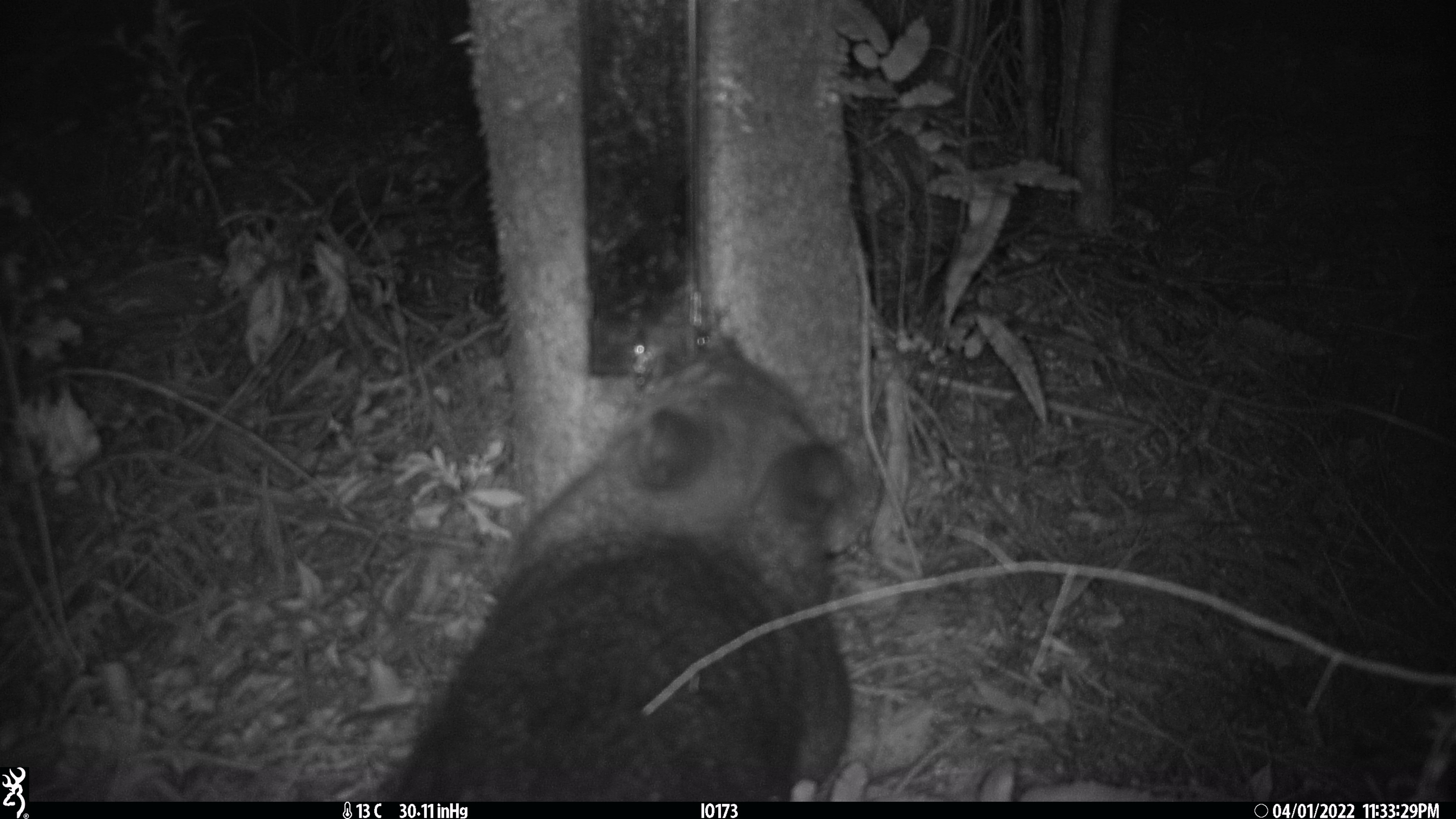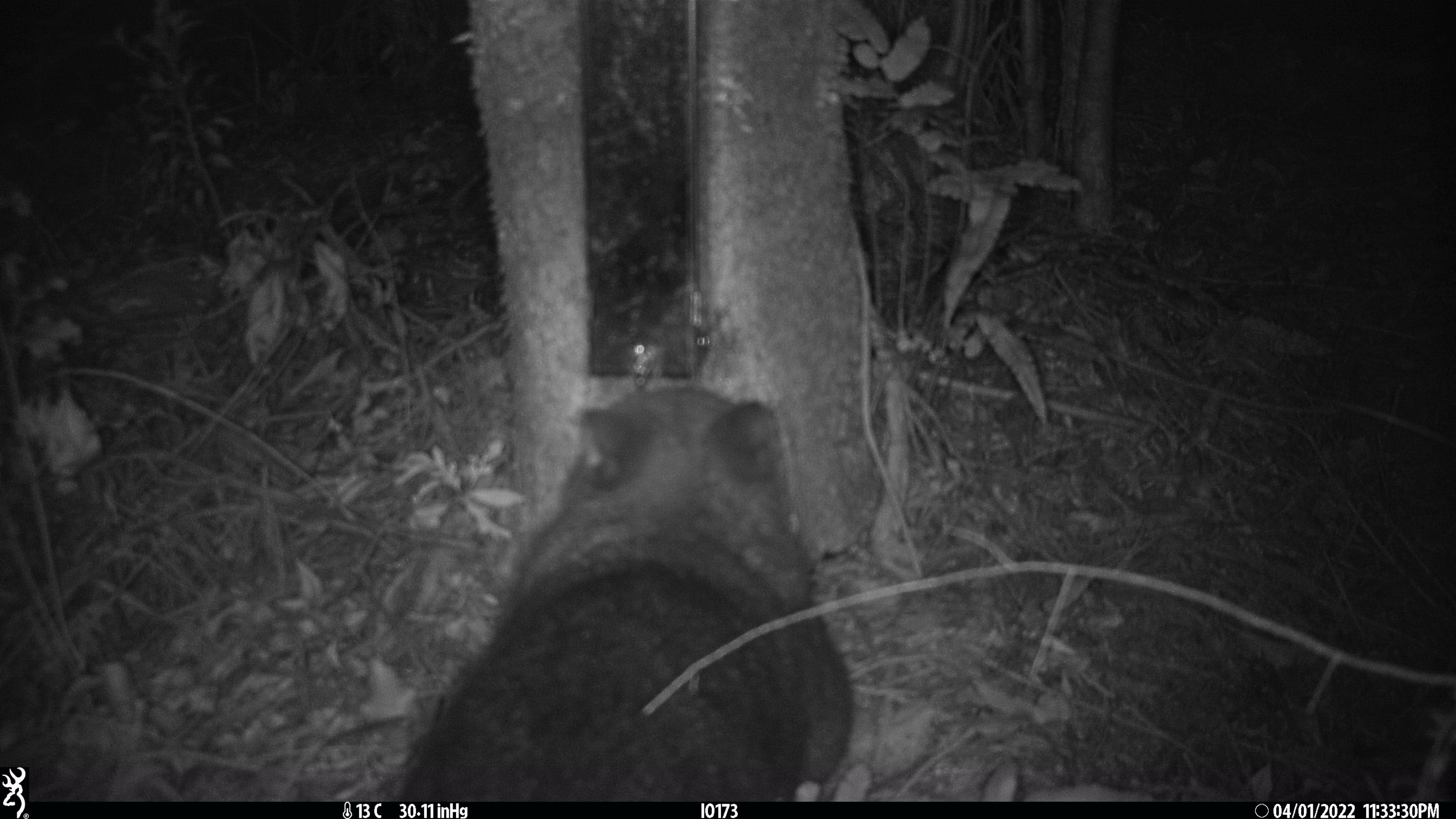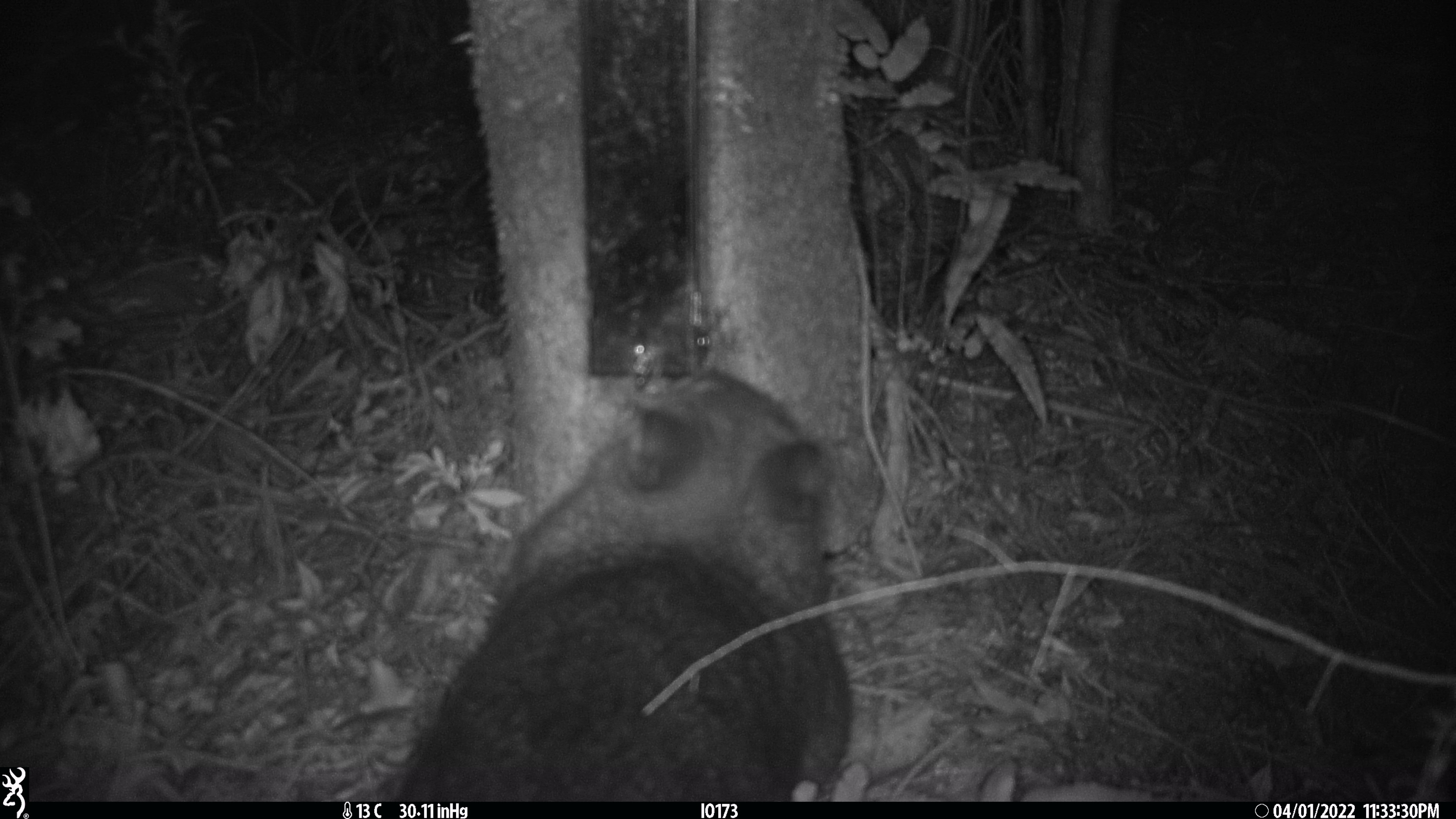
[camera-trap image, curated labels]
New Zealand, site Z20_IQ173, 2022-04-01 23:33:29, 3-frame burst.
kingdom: Animalia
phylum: Chordata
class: Mammalia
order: Diprotodontia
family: Phalangeridae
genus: Trichosurus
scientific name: Trichosurus vulpecula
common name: common brushtail possum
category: possum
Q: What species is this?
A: Possum (common brushtail possum) (Trichosurus vulpecula).